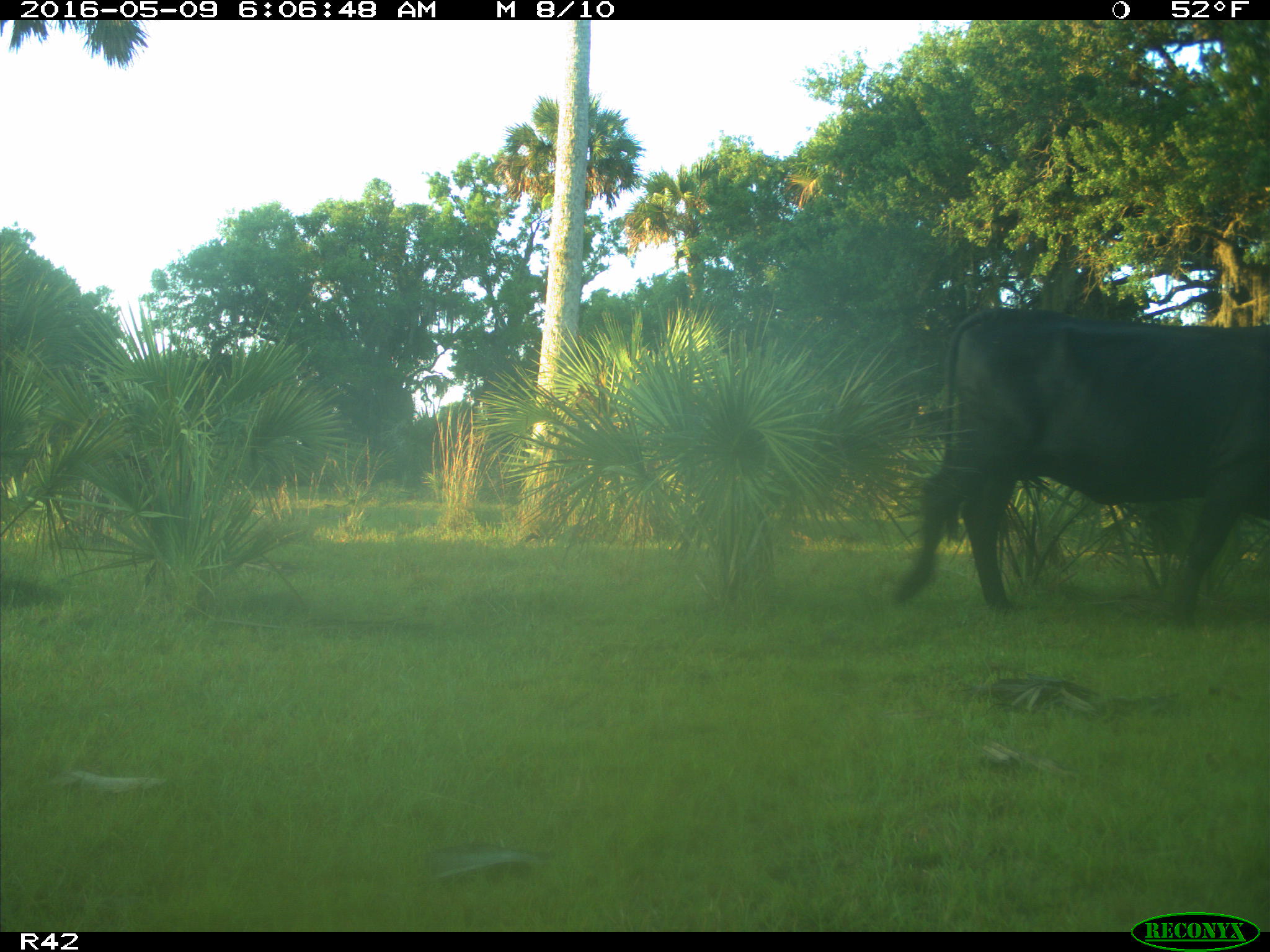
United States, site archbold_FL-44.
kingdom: Animalia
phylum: Chordata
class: Mammalia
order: Artiodactyla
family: Bovidae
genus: Bos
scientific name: Bos taurus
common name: domestic cow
Bos taurus (domestic cow).